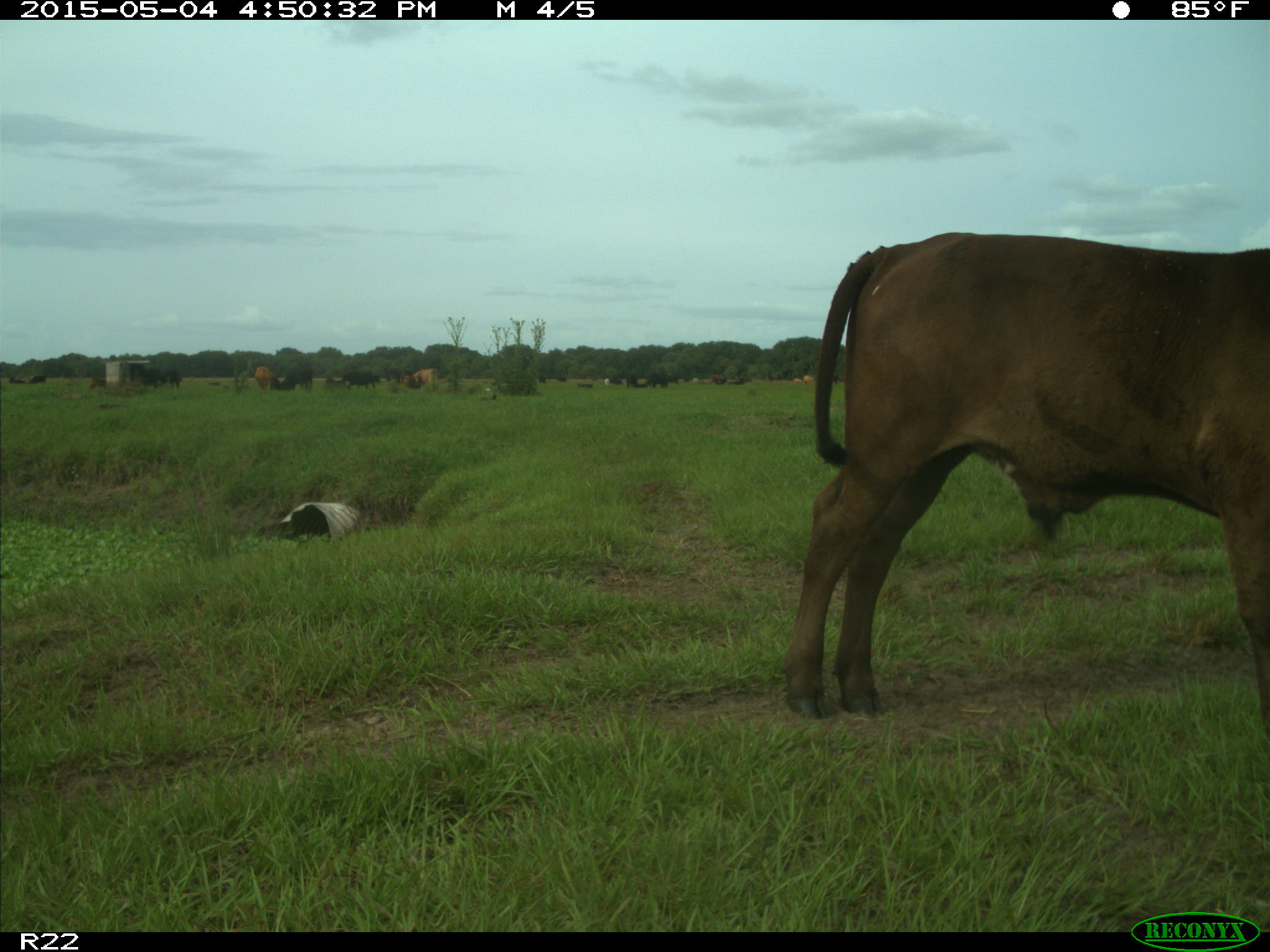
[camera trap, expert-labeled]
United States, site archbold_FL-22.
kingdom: Animalia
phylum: Chordata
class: Mammalia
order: Artiodactyla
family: Bovidae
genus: Bos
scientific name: Bos taurus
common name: domestic cow